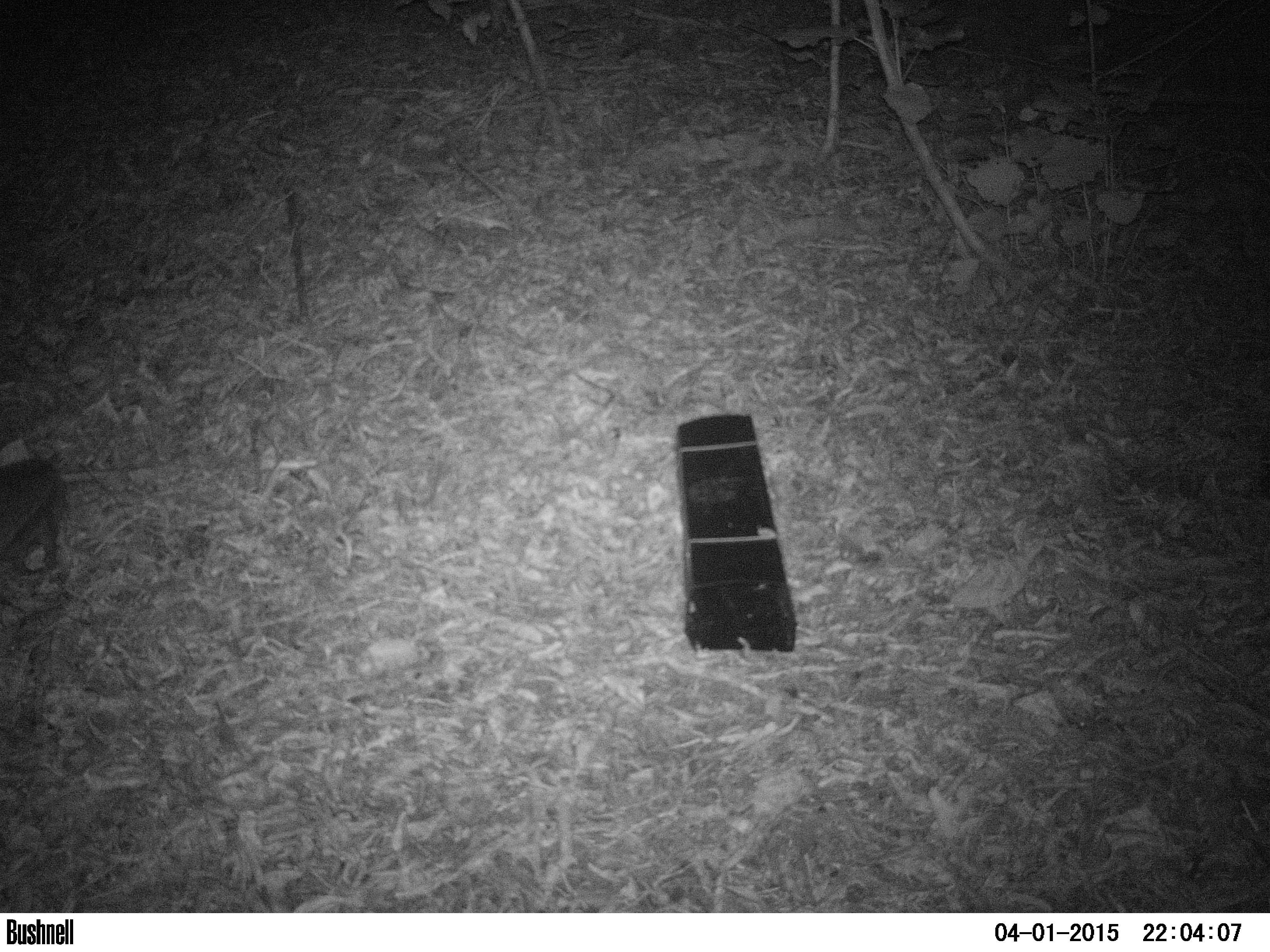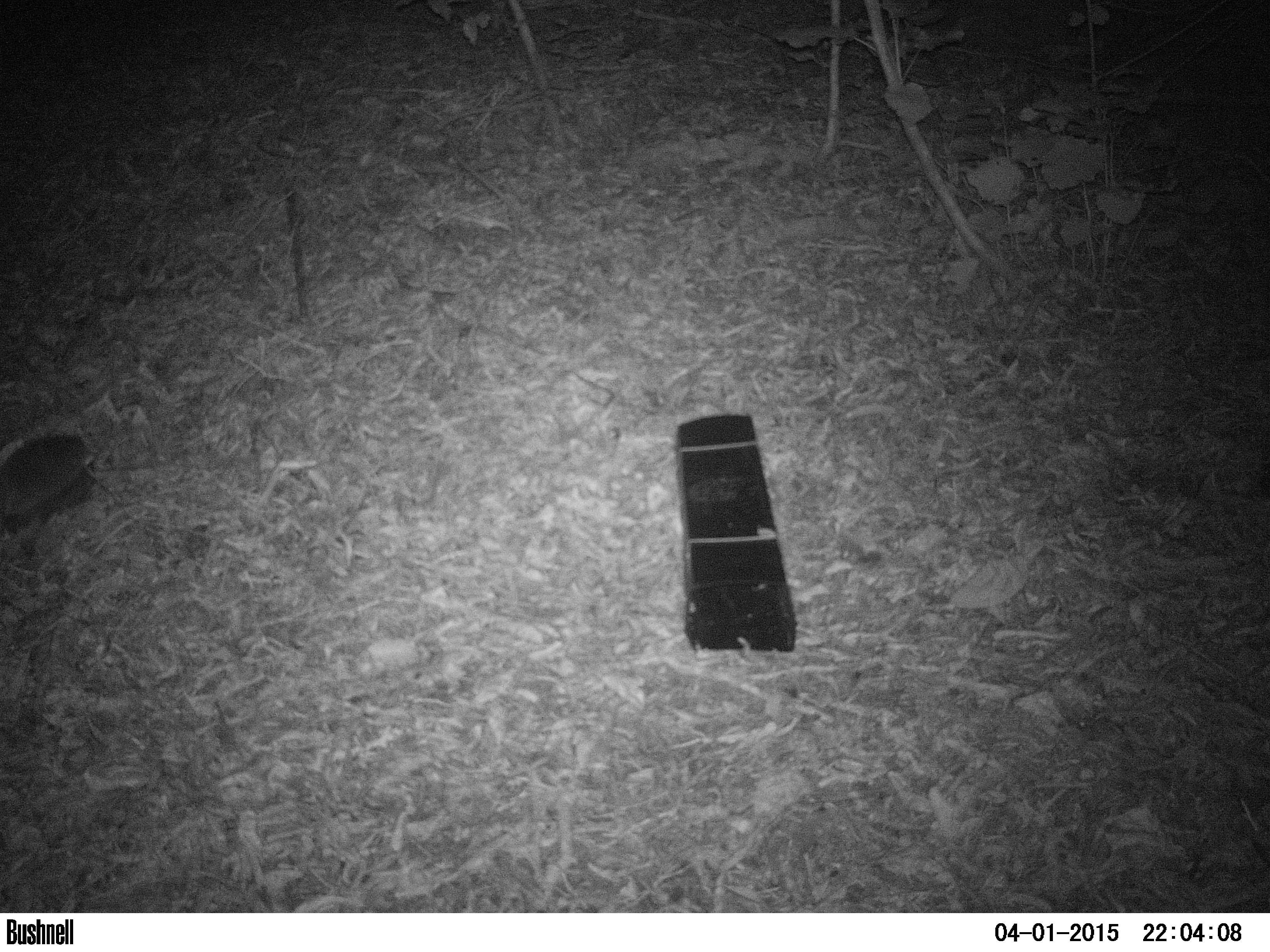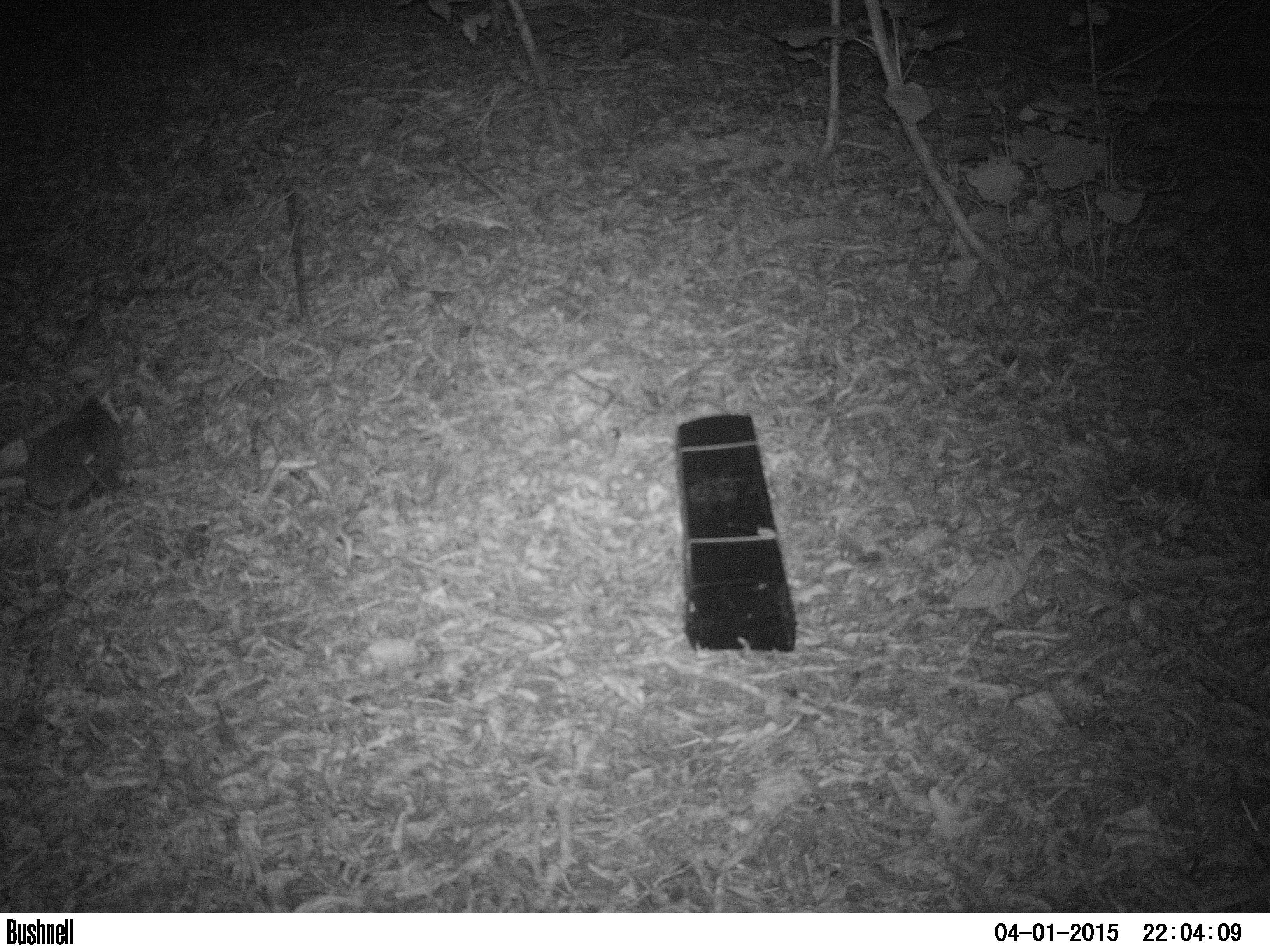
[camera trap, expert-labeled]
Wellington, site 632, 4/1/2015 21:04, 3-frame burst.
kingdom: Animalia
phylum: Chordata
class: Mammalia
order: Eulipotyphla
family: Erinaceidae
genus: Erinaceus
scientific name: Erinaceus europaeus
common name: hedgehog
Hedgehog (Erinaceus europaeus).